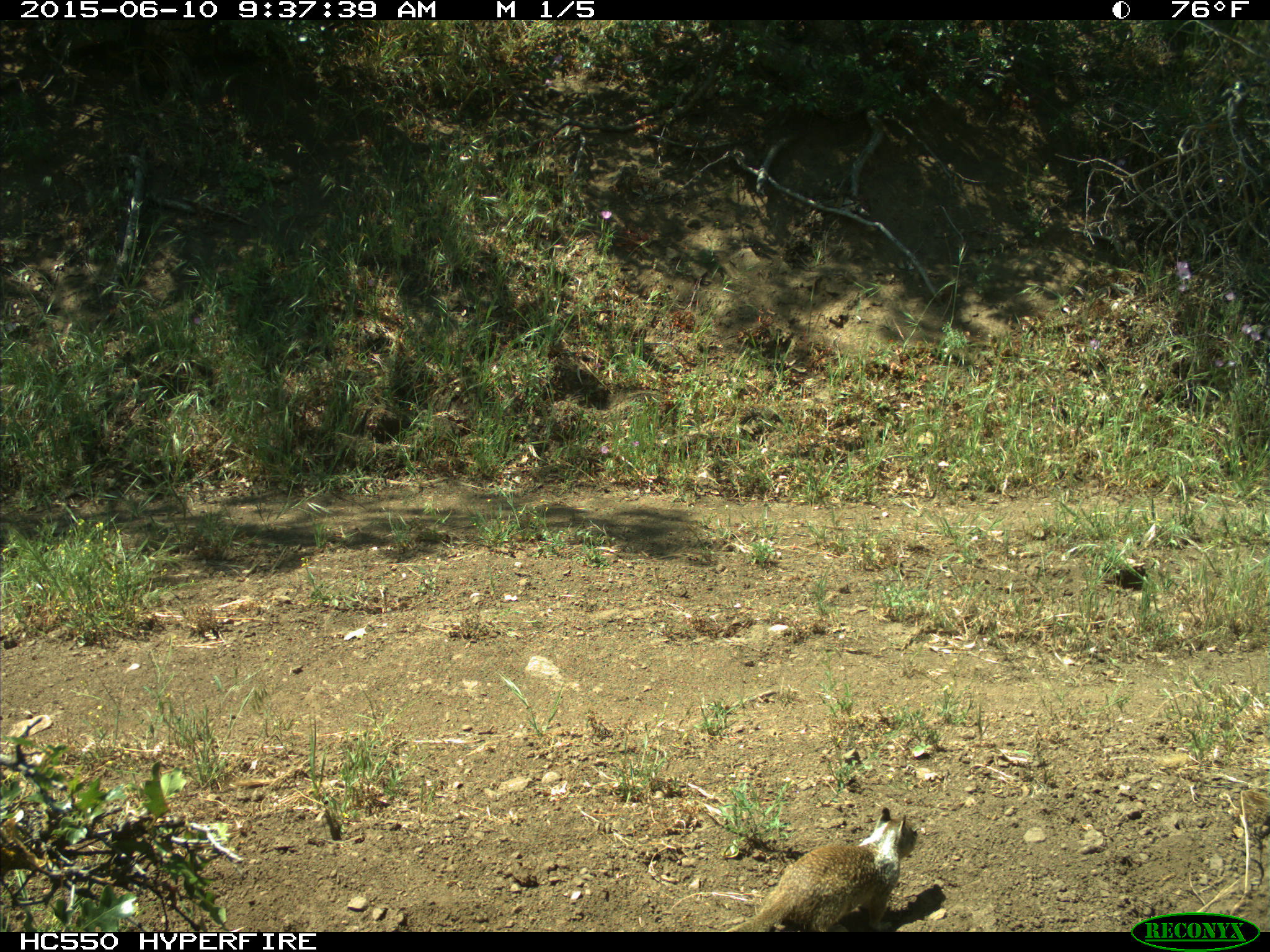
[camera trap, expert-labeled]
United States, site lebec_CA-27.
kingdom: Animalia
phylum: Chordata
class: Mammalia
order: Rodentia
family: Sciuridae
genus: Otospermophilus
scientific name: Otospermophilus beecheyi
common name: california ground squirrel